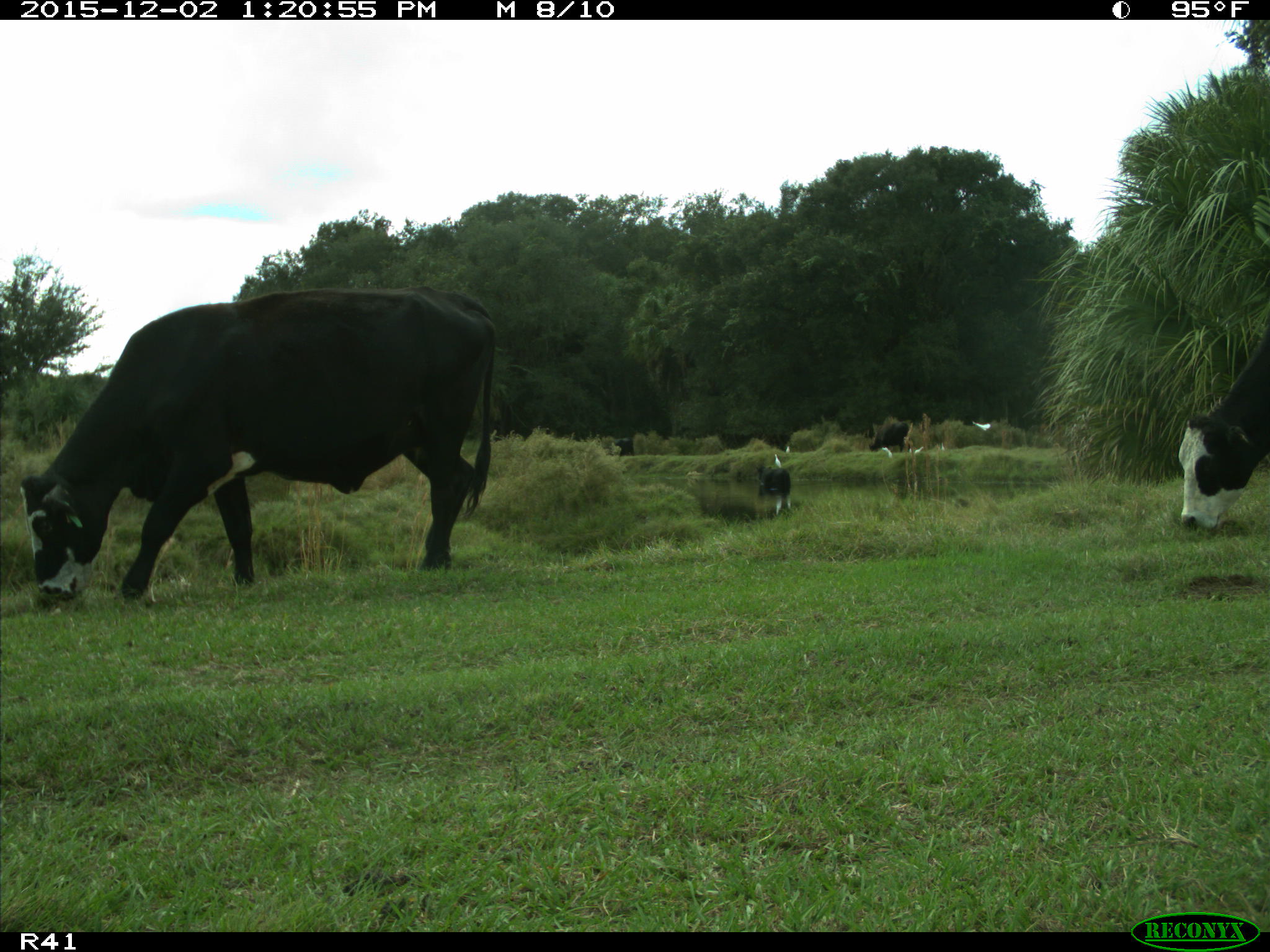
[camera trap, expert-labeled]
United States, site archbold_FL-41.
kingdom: Animalia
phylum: Chordata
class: Mammalia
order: Artiodactyla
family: Bovidae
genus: Bos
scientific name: Bos taurus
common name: domestic cow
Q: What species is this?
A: Bos taurus (domestic cow).